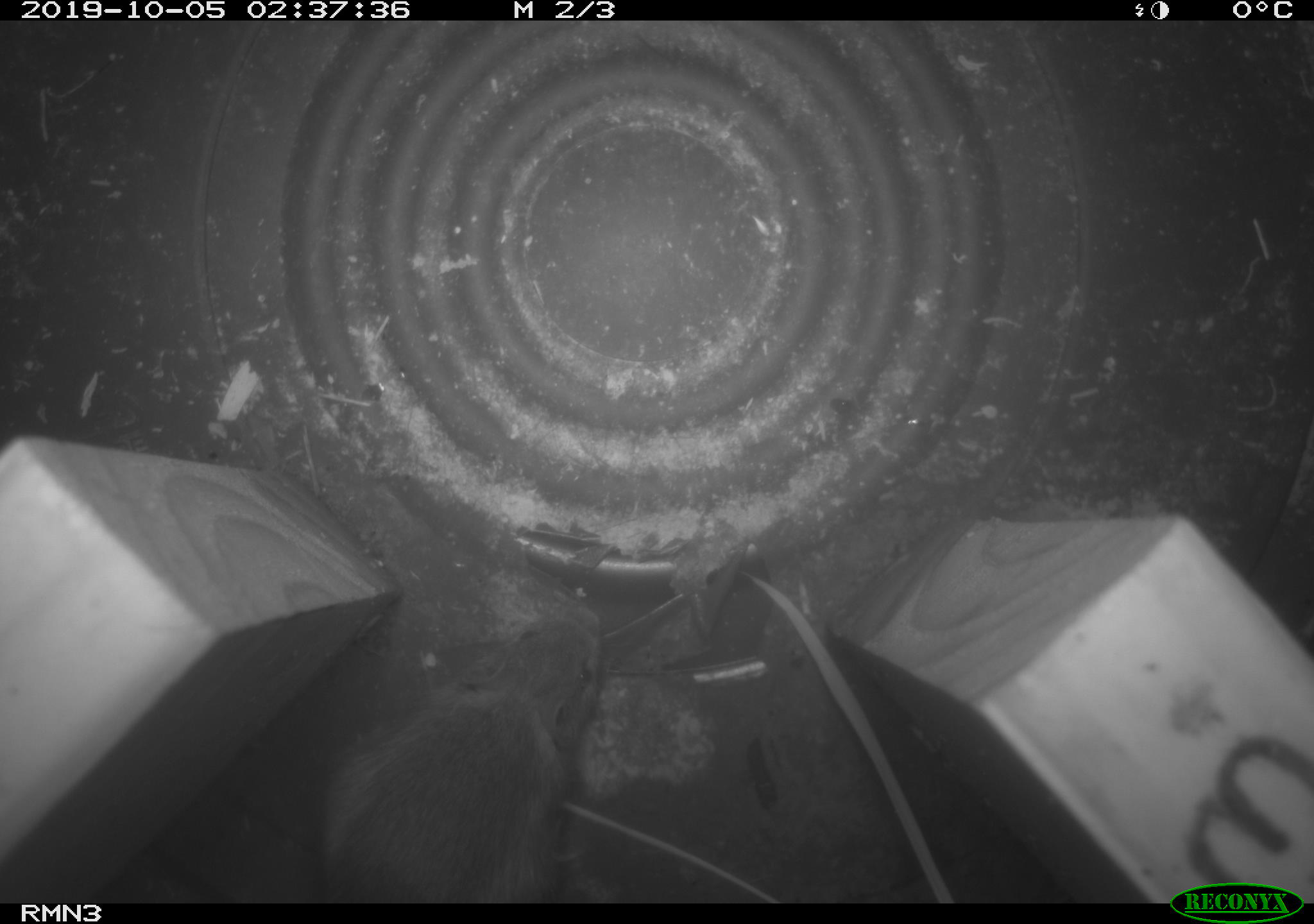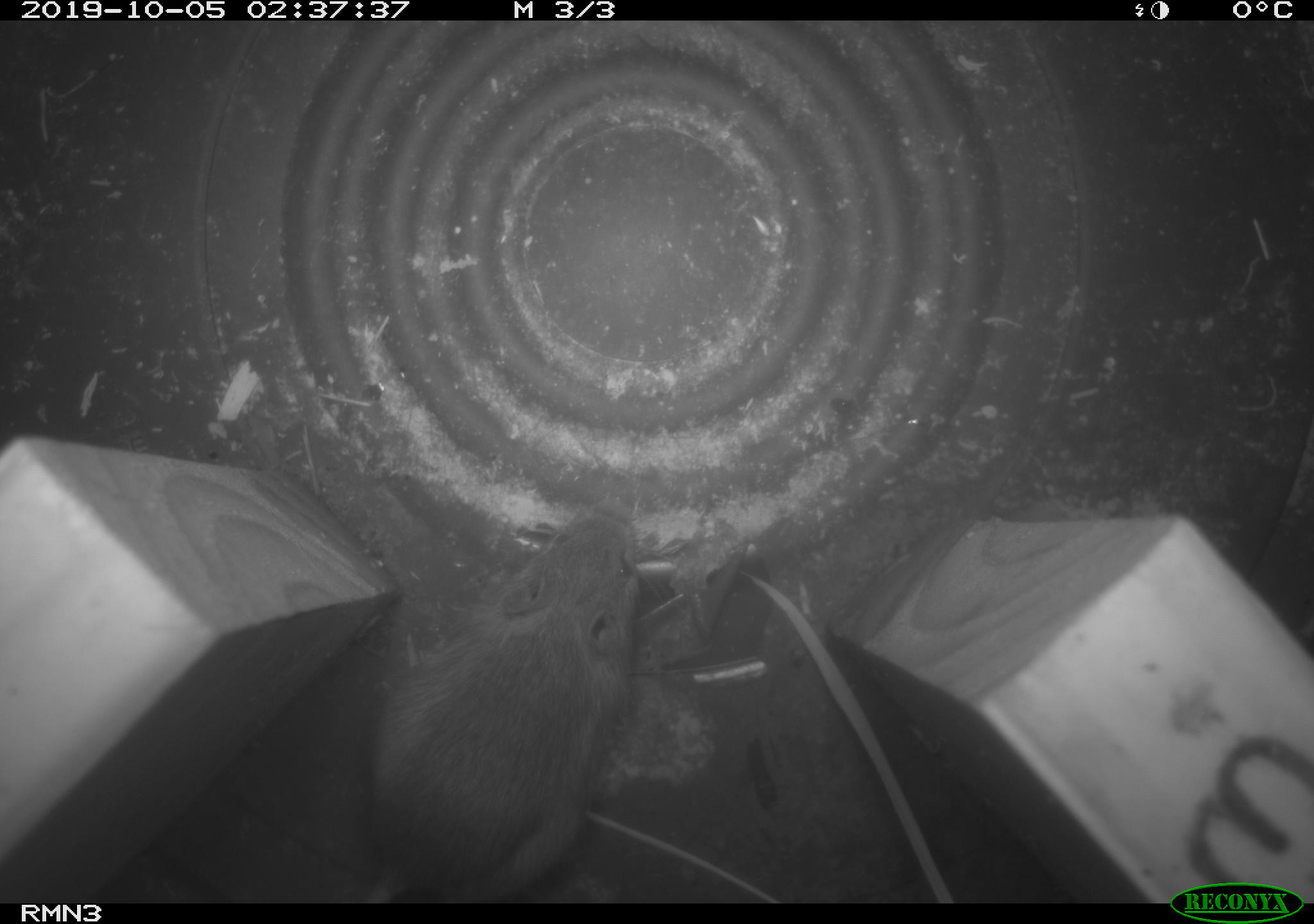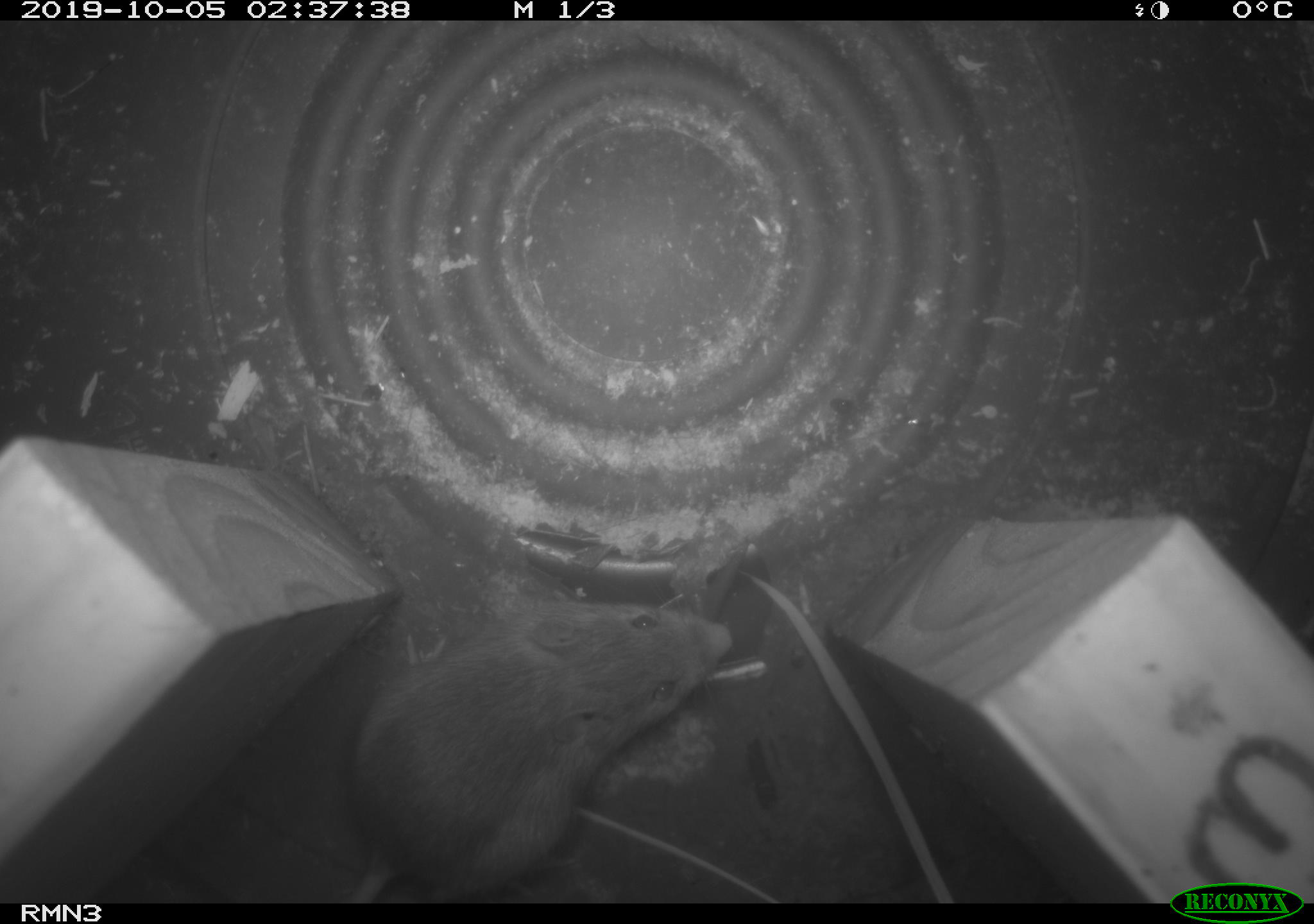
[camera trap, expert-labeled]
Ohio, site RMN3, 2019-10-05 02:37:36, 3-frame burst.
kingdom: Animalia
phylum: Chordata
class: Mammalia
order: Rodentia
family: Zapodidae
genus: Napaeozapus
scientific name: Napaeozapus insignis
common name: woodland jumping mouse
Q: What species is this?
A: Woodland jumping mouse (Napaeozapus insignis).